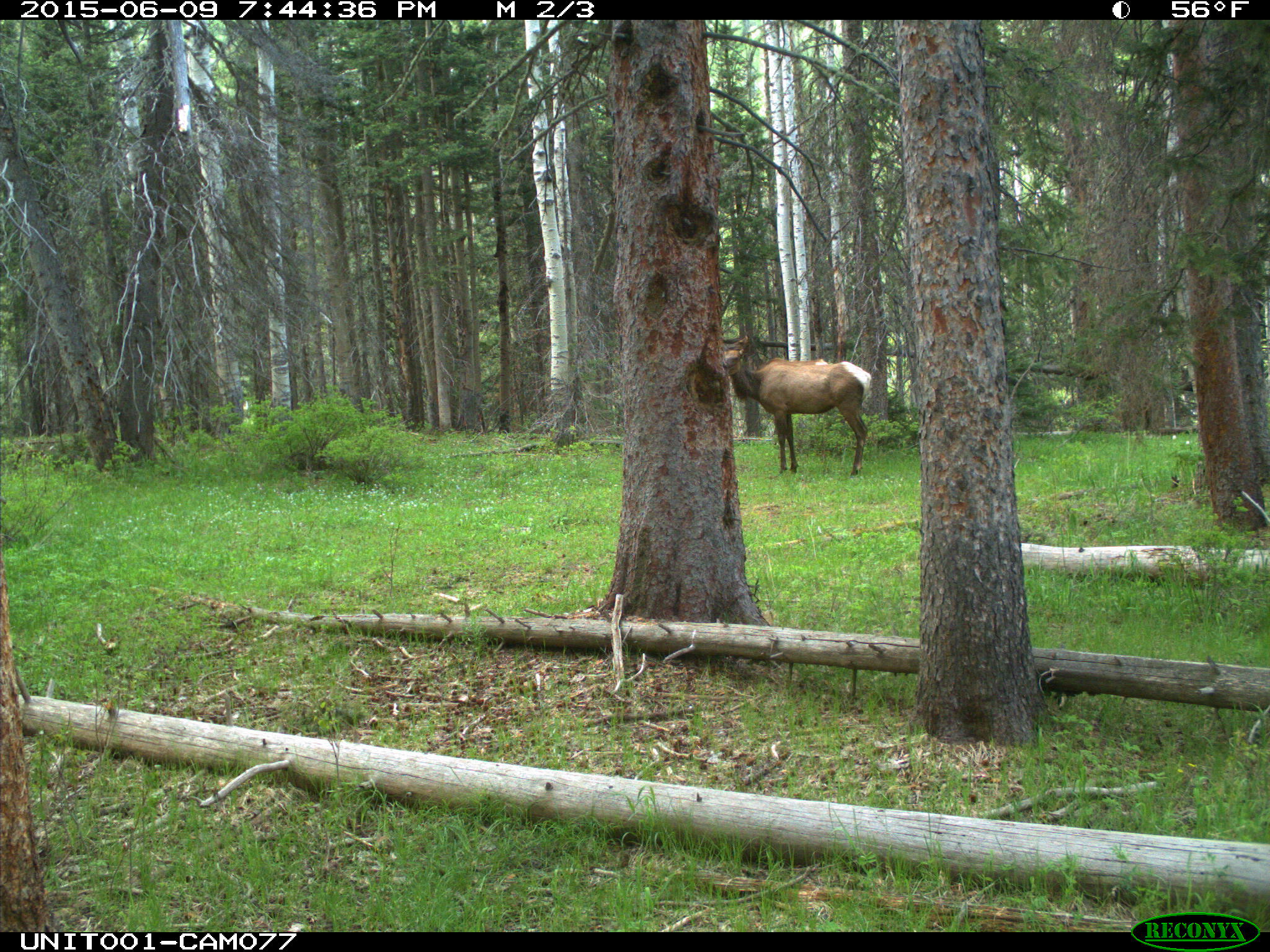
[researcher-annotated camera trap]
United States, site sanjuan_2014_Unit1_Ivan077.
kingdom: Animalia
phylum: Chordata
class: Mammalia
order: Artiodactyla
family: Cervidae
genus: Cervus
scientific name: Cervus elaphus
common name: red deer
Cervus elaphus (red deer).